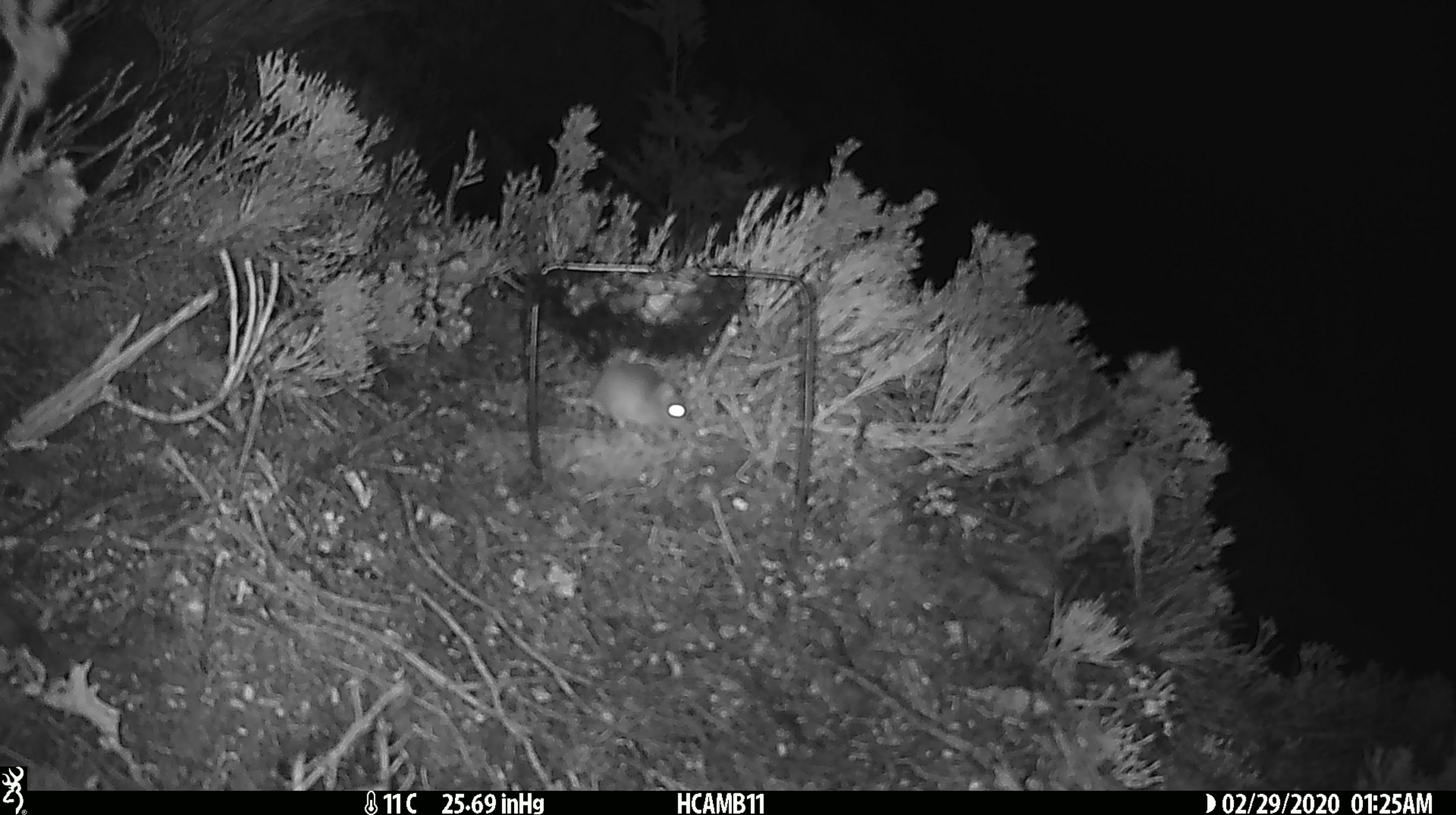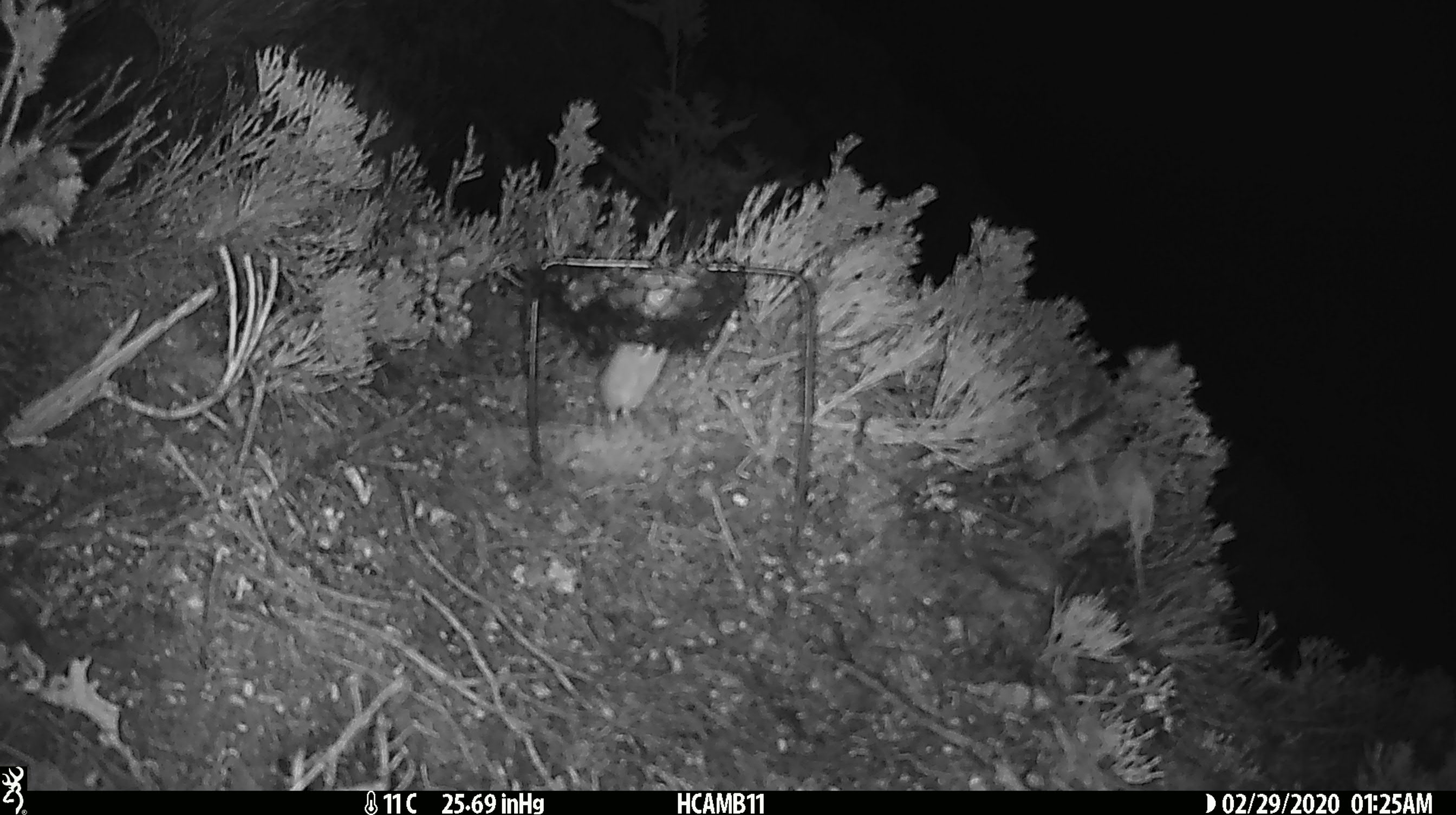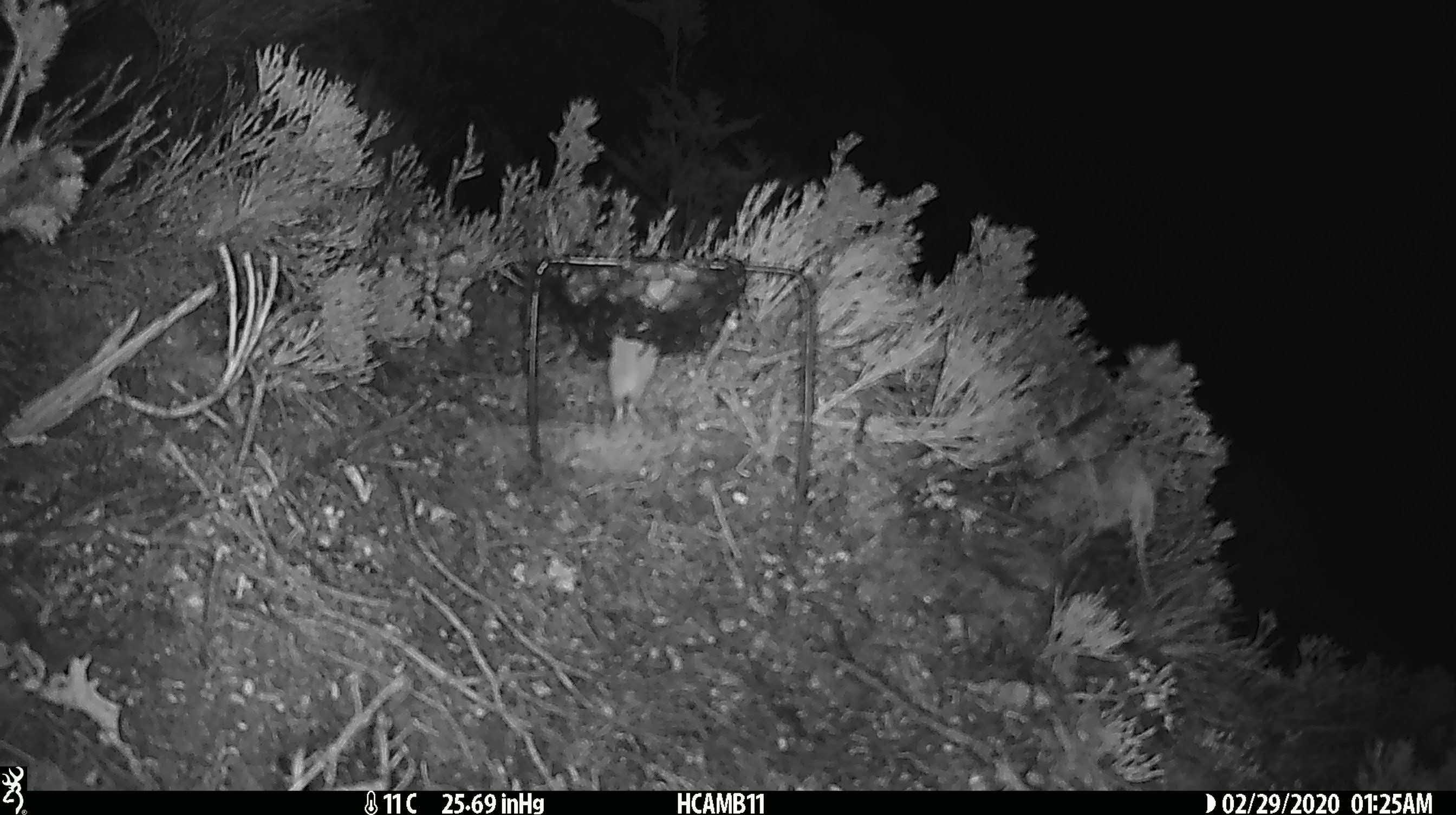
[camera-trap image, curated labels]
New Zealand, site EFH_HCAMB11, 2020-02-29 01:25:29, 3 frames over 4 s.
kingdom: Animalia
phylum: Chordata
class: Mammalia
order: Rodentia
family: Muridae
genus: Mus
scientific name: Mus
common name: mouse